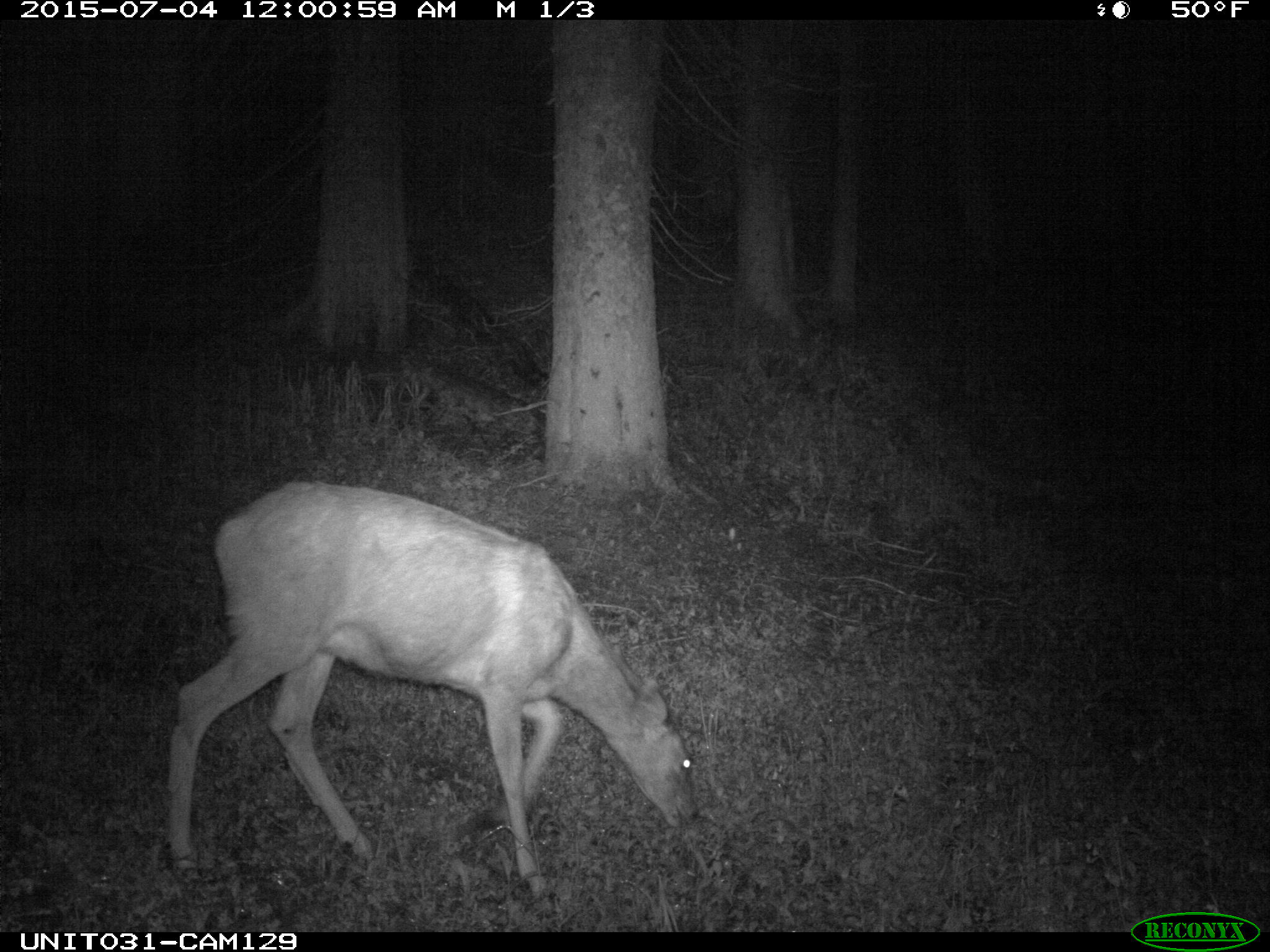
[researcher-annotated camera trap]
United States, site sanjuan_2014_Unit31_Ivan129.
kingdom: Animalia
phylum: Chordata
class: Mammalia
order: Artiodactyla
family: Cervidae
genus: Odocoileus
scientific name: Odocoileus hemionus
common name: mule deer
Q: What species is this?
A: Odocoileus hemionus (mule deer).